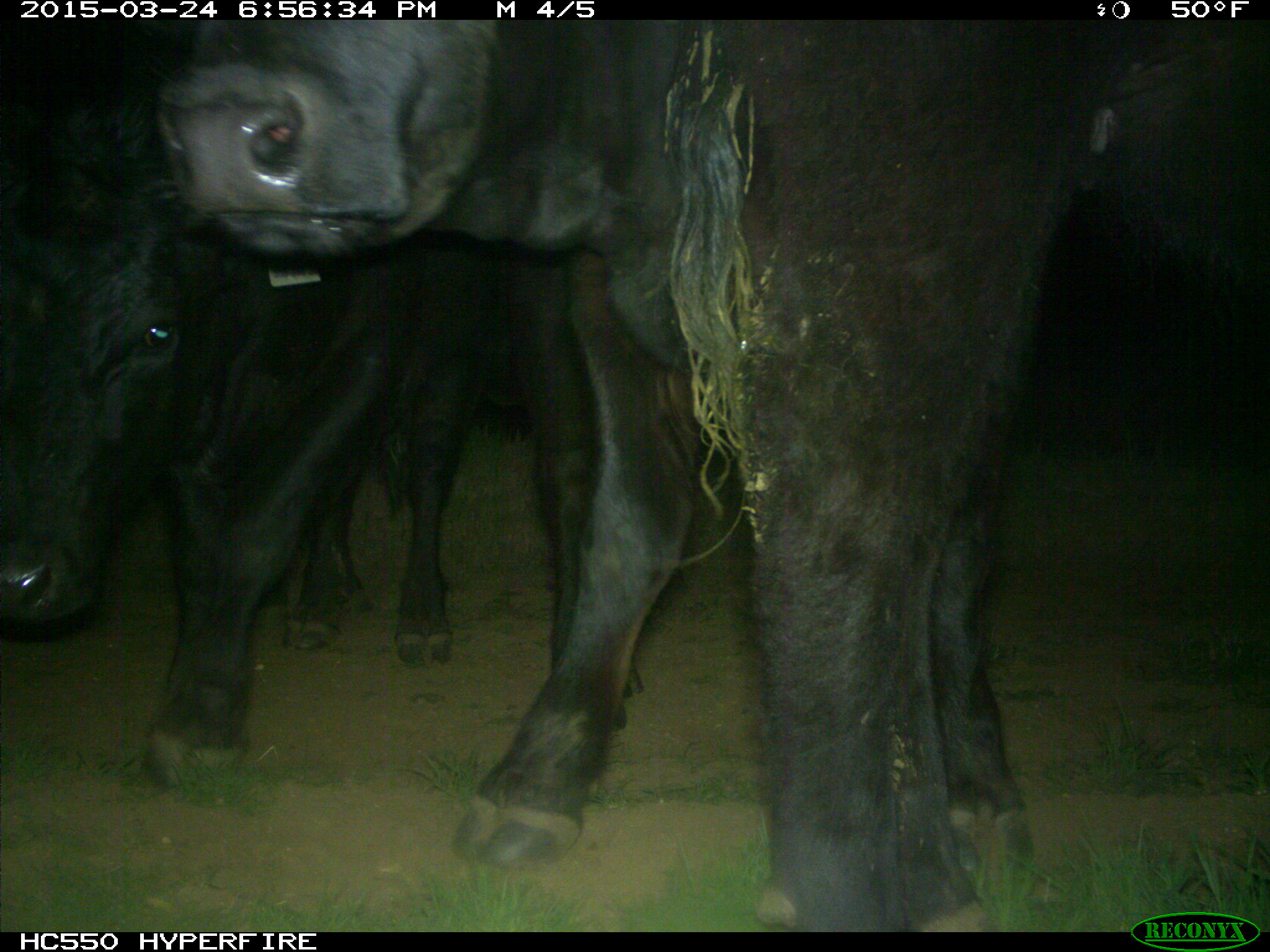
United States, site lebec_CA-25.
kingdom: Animalia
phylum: Chordata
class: Mammalia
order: Artiodactyla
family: Bovidae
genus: Bos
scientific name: Bos taurus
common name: domestic cow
Bos taurus (domestic cow).